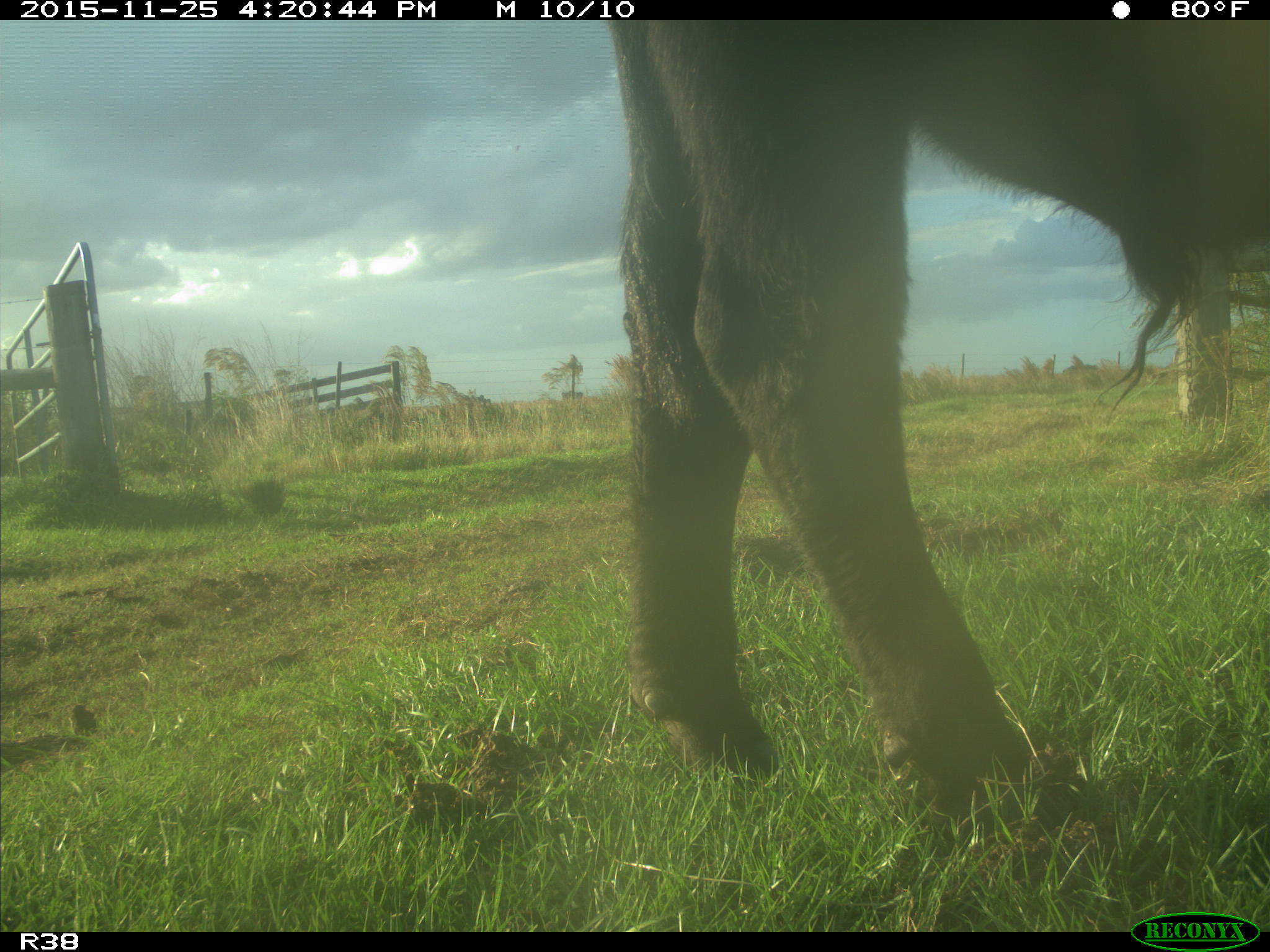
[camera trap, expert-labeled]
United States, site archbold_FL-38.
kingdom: Animalia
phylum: Chordata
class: Mammalia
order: Artiodactyla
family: Bovidae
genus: Bos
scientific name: Bos taurus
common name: domestic cow